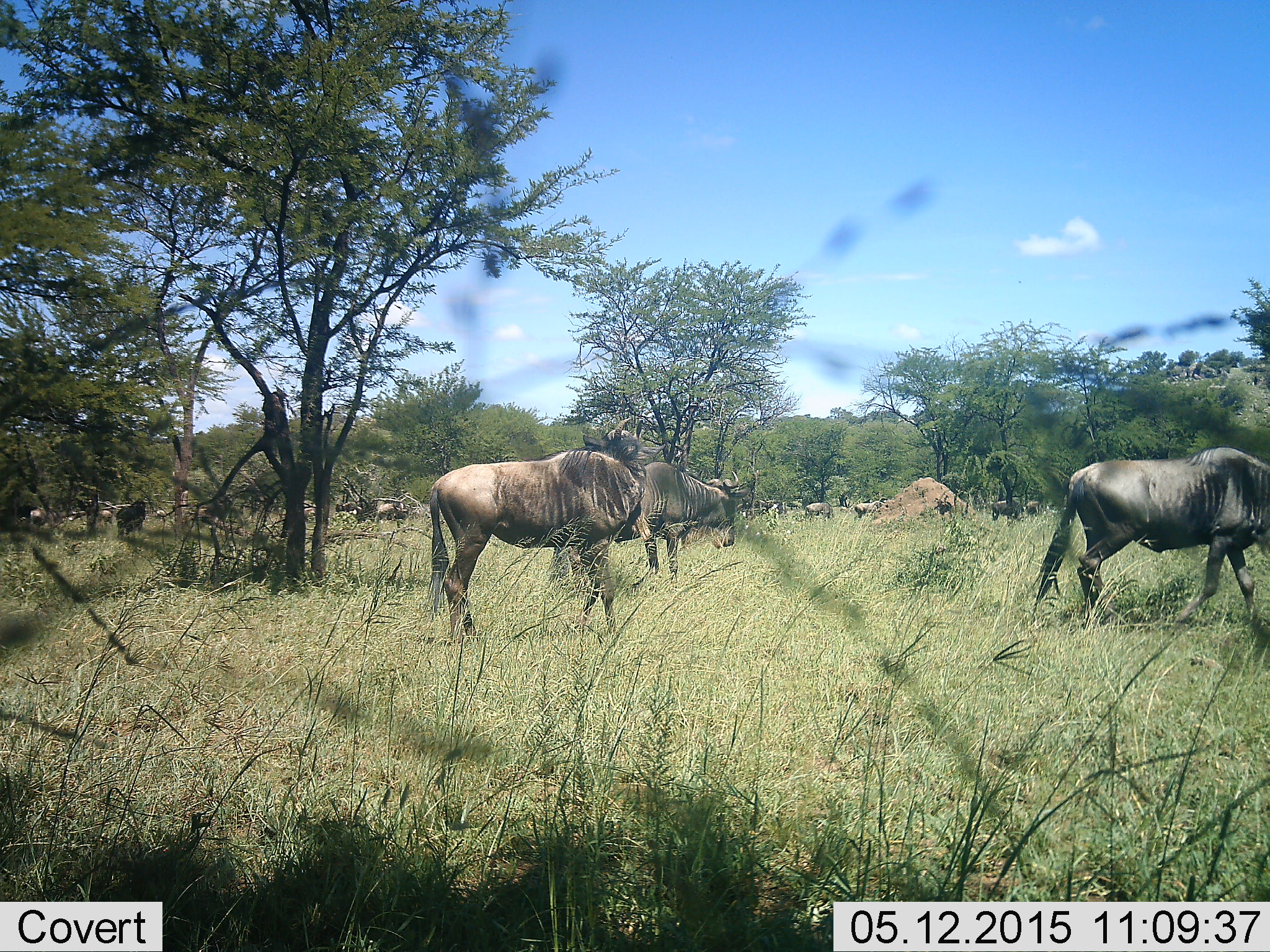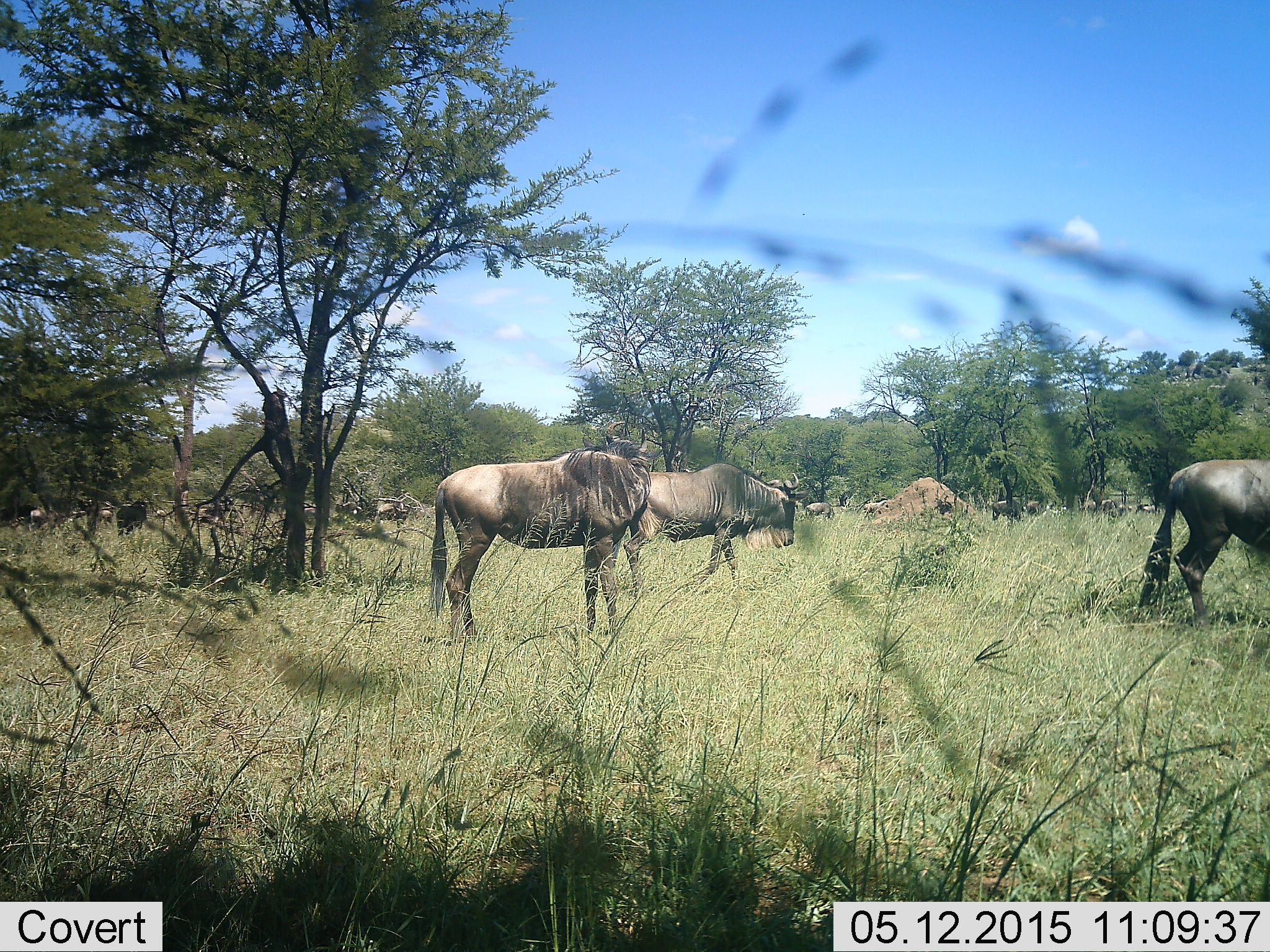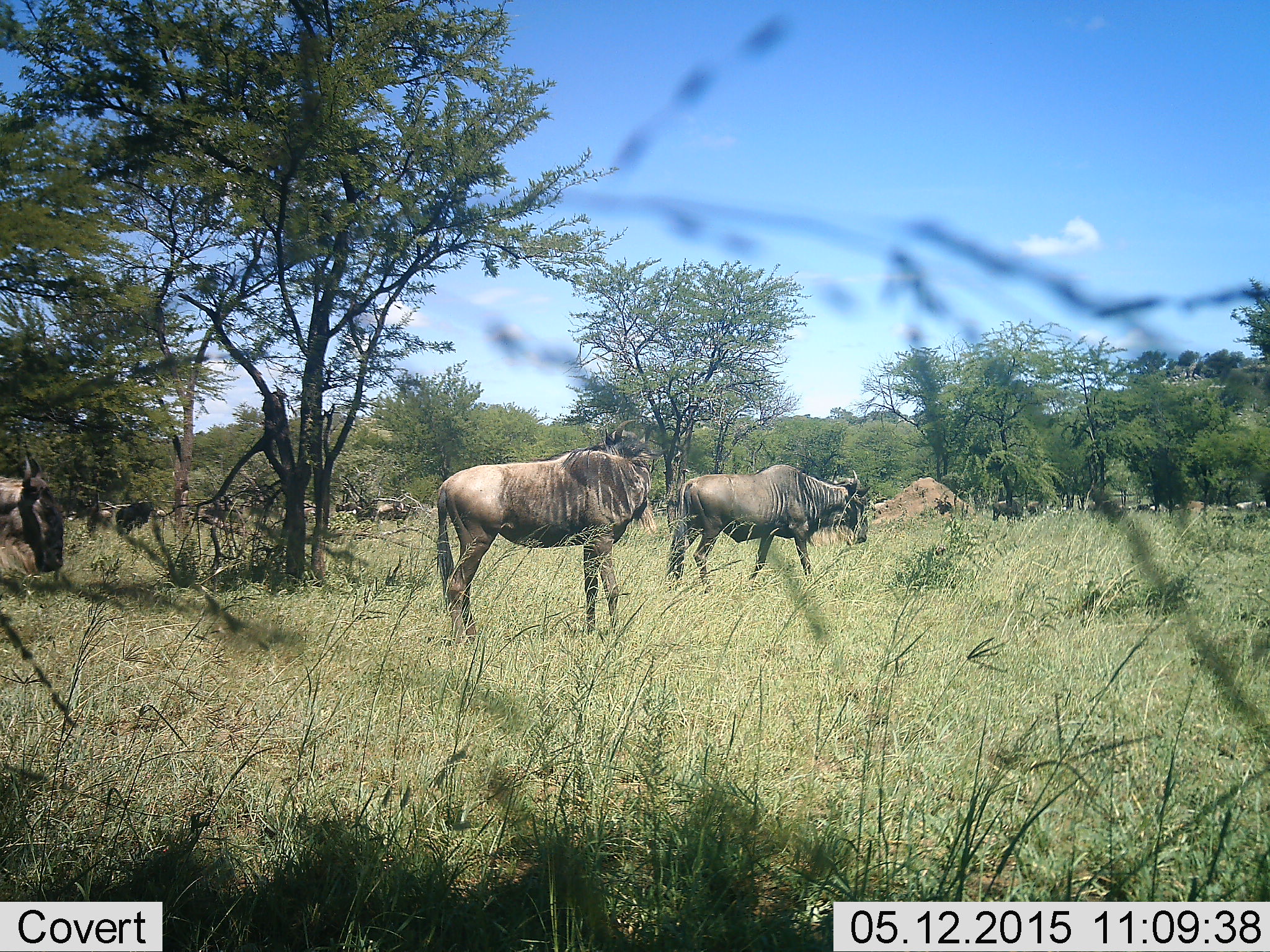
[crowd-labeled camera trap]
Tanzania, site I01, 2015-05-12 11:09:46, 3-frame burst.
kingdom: Animalia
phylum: Chordata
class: Mammalia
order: Artiodactyla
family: Bovidae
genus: Connochaetes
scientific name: Connochaetes taurinus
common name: blue wildebeest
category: wildebeest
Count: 10.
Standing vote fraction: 80%.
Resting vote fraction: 0%.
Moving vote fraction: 80%.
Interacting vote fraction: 0%.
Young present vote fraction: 0%.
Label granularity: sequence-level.